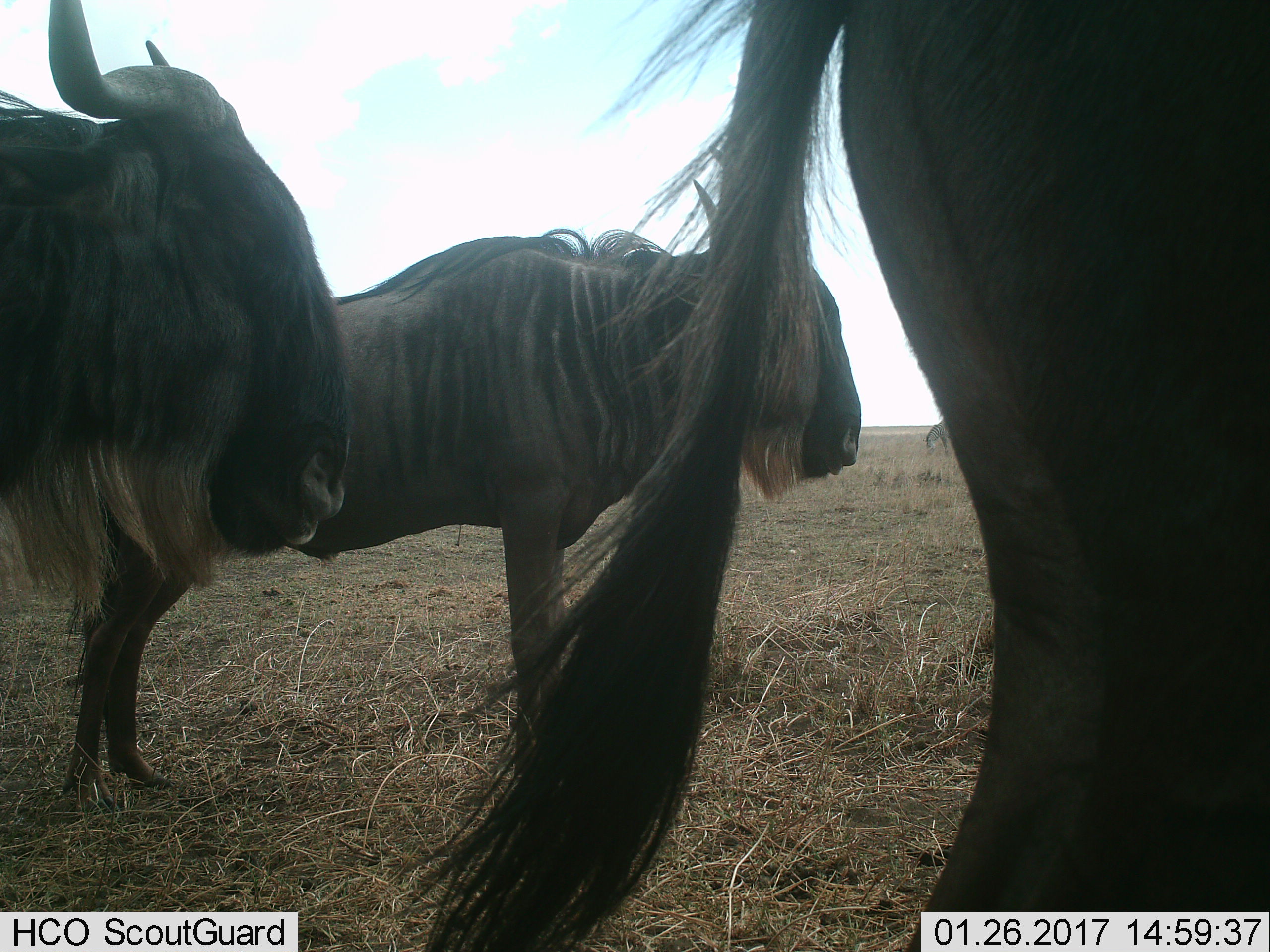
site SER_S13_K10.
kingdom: Animalia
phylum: Chordata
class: Mammalia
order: Artiodactyla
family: Bovidae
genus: Connochaetes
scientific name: Connochaetes taurinus taurinus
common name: blue wildebeest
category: wildebeestblue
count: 3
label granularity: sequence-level